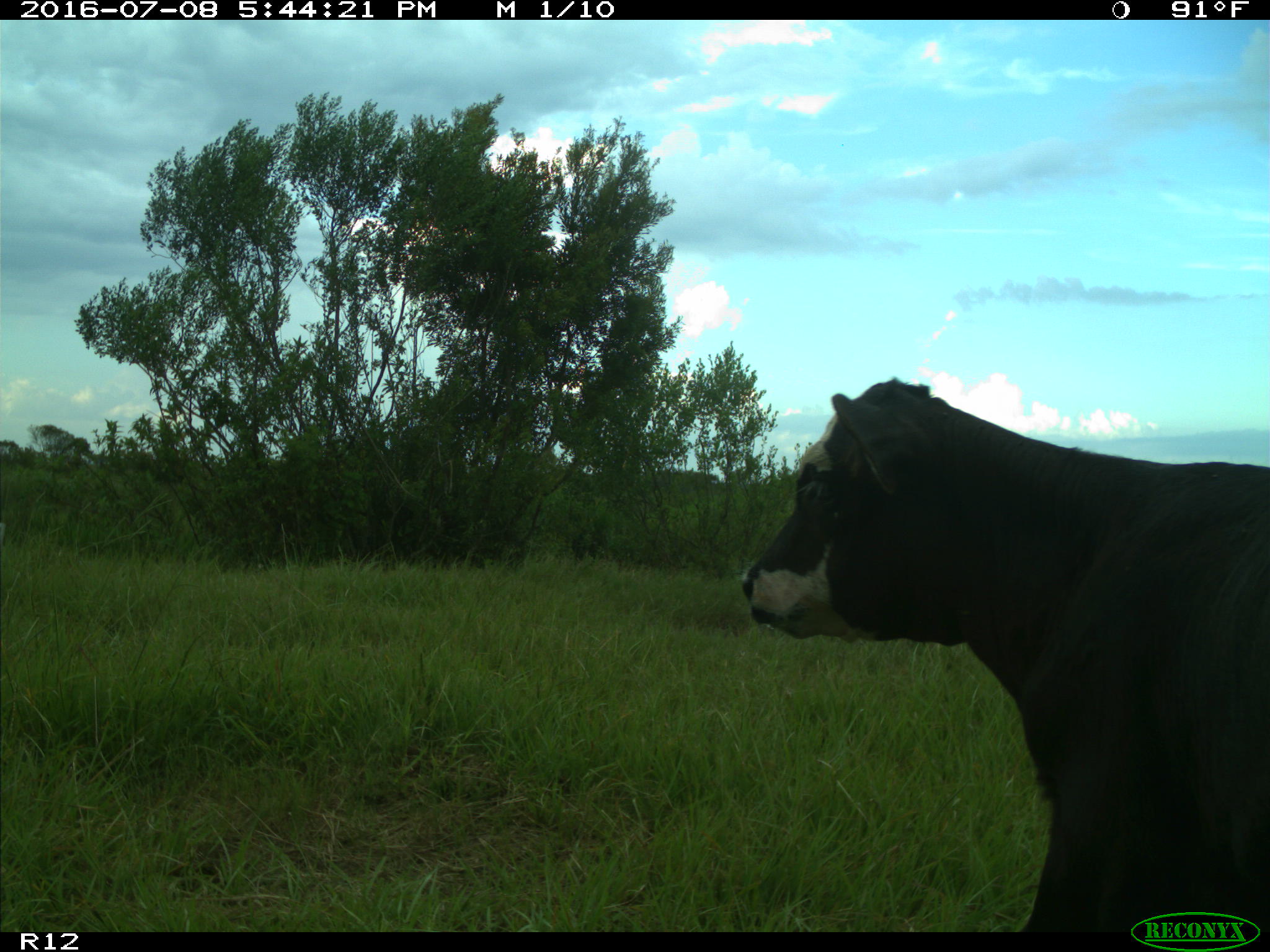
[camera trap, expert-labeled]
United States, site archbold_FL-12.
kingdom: Animalia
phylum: Chordata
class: Mammalia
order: Artiodactyla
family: Bovidae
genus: Bos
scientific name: Bos taurus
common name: domestic cow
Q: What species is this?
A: Bos taurus (domestic cow).